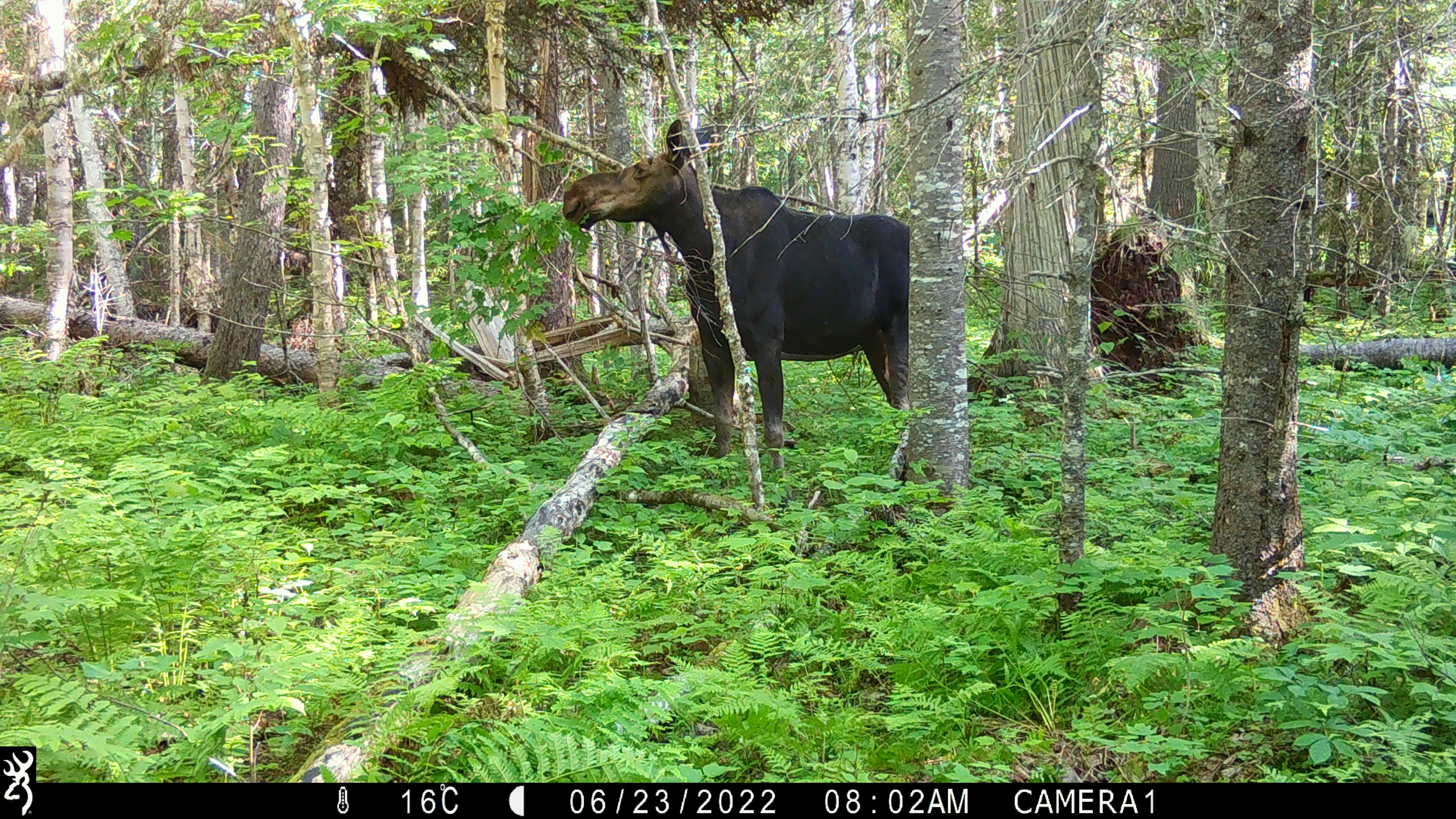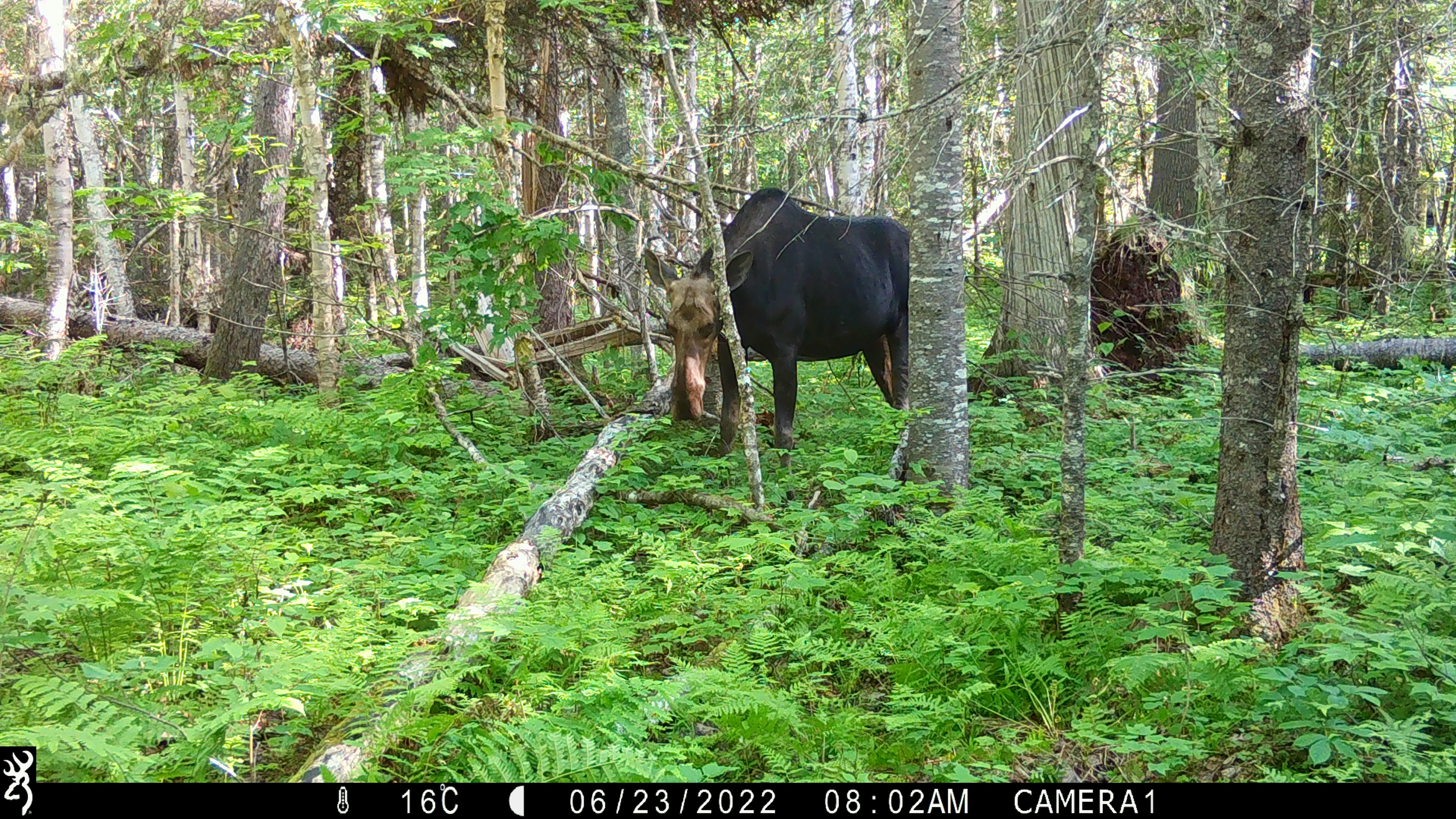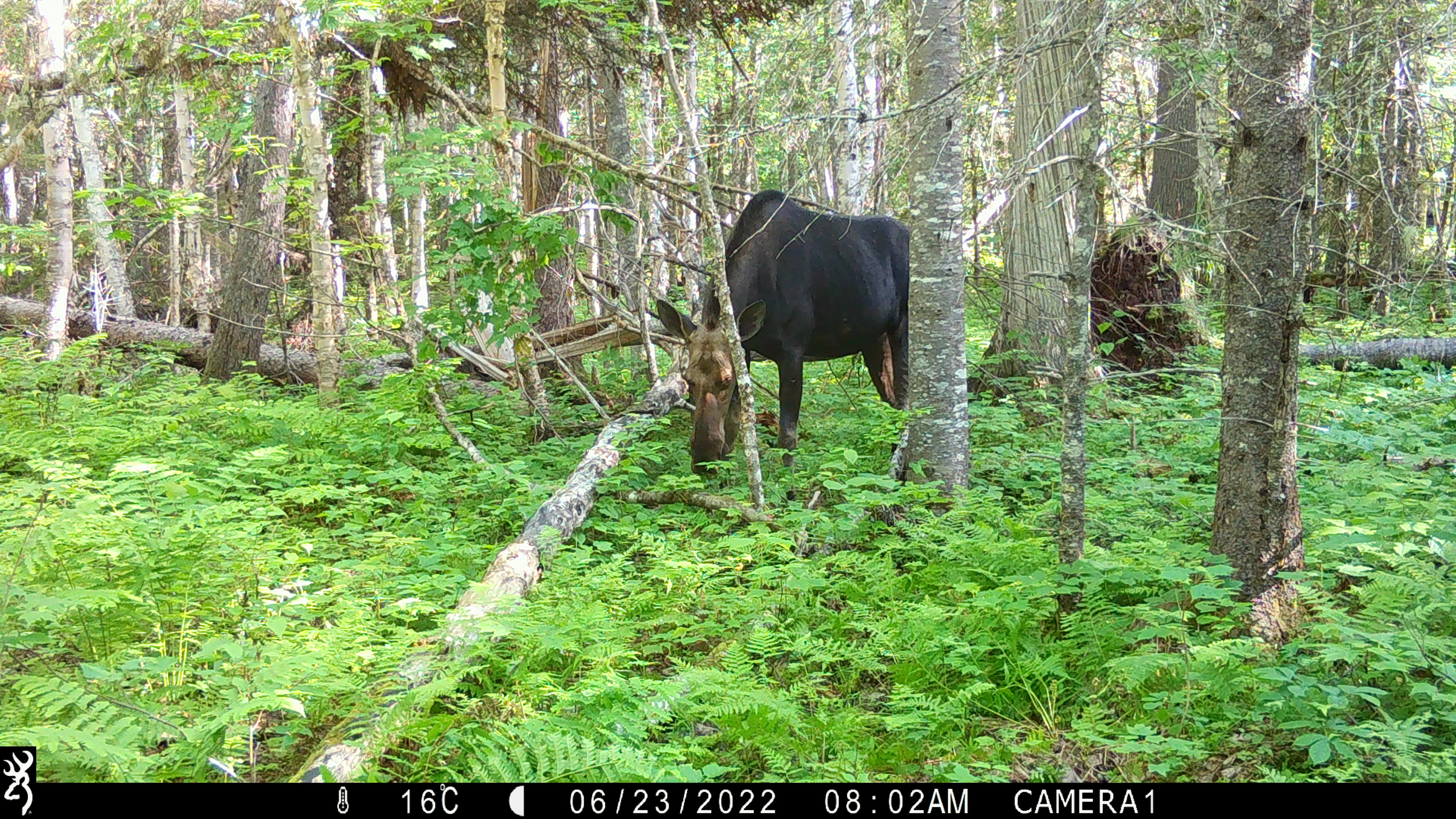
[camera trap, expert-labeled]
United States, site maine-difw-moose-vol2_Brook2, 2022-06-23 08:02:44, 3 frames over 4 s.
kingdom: Animalia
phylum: Chordata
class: Mammalia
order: Artiodactyla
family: Cervidae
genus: Alces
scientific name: Alces alces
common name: moose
Moose (Alces alces).